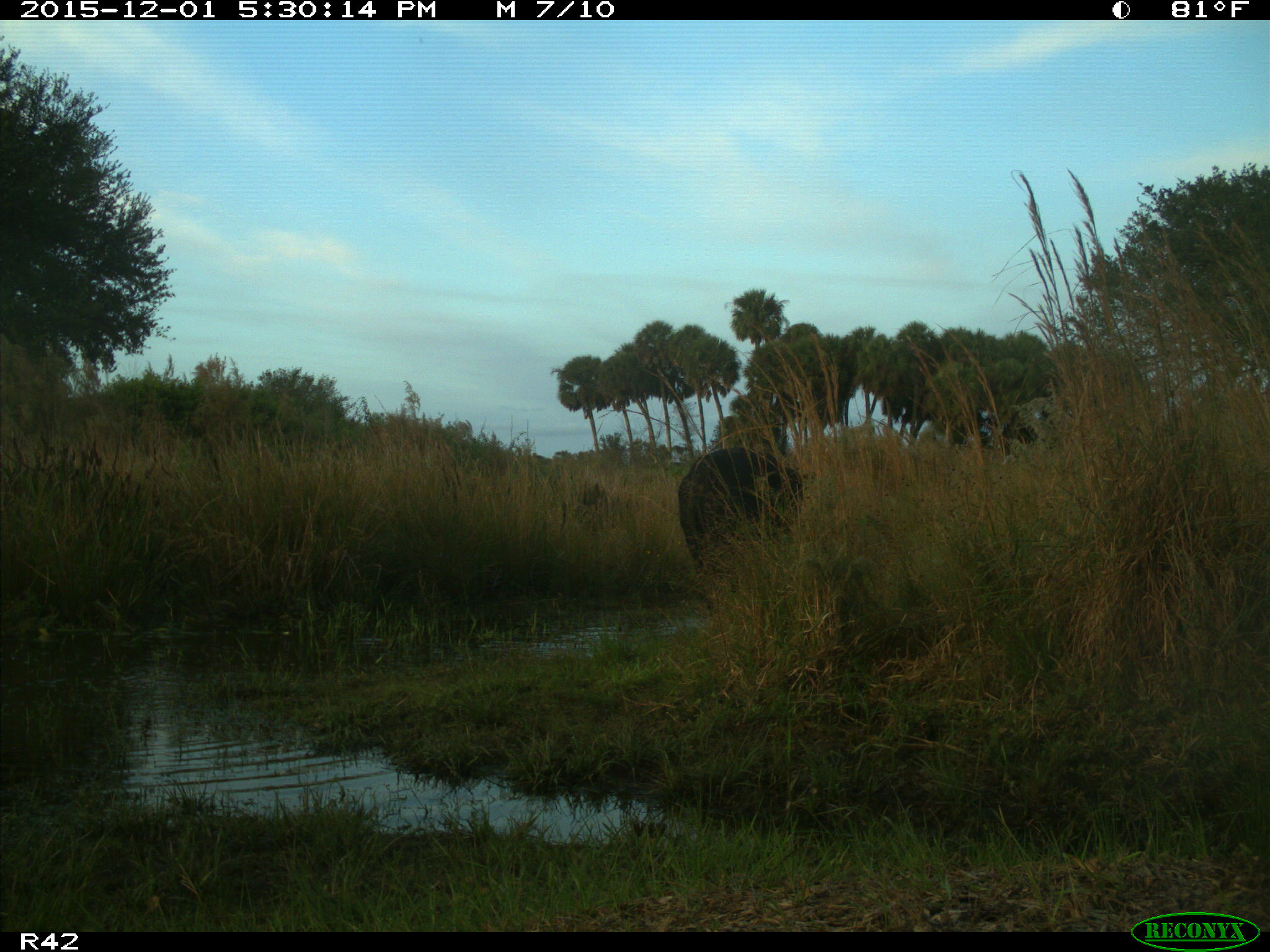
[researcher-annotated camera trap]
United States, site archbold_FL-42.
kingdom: Animalia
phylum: Chordata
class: Mammalia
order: Artiodactyla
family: Bovidae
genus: Bos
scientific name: Bos taurus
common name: domestic cow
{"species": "Bos taurus (domestic cow)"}